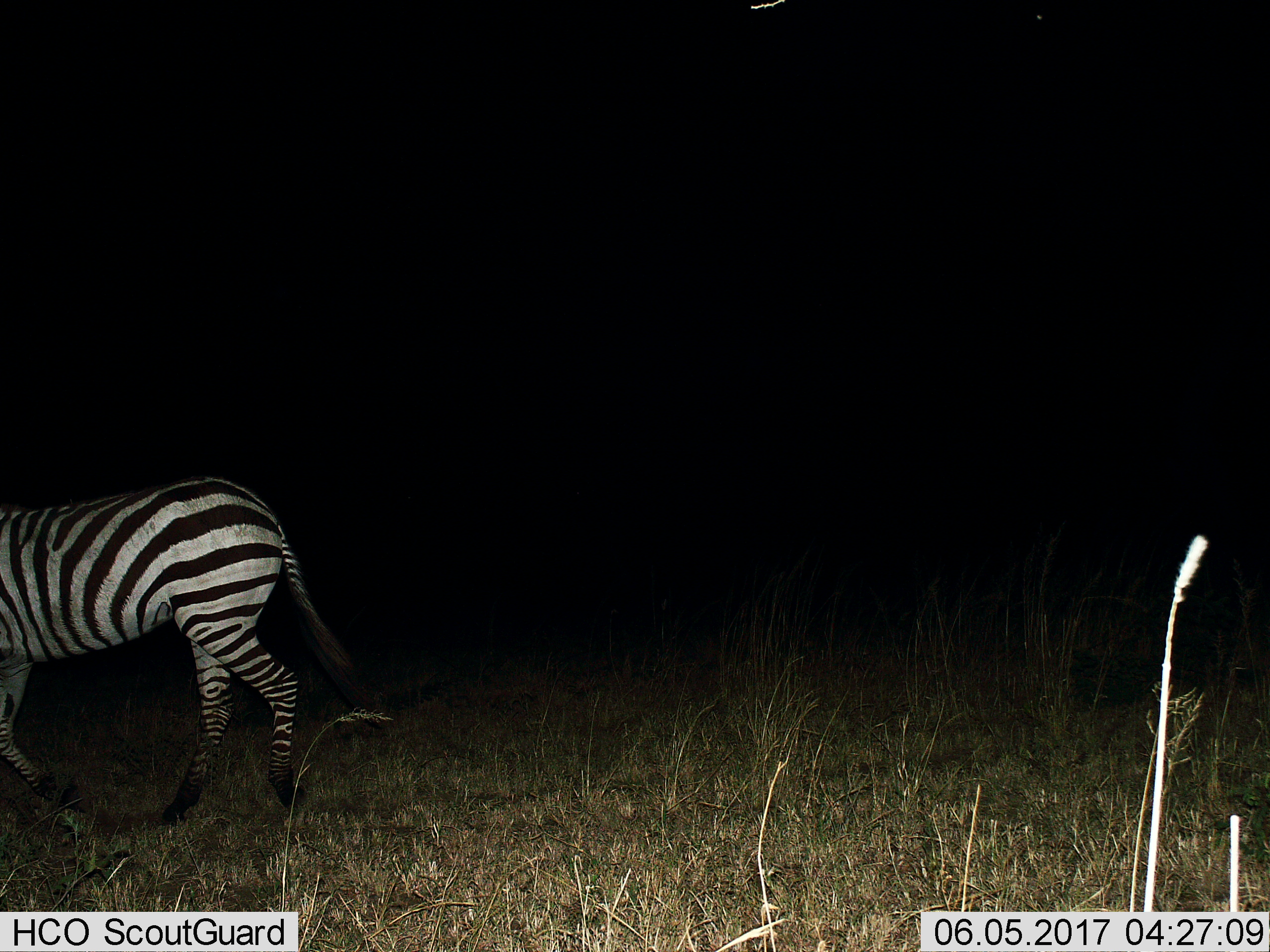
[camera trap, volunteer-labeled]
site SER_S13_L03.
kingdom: Animalia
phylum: Chordata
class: Mammalia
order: Perissodactyla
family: Equidae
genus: Equus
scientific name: Equus quagga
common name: plains zebra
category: zebraplains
Zebraplains (plains zebra) (Equus quagga), count 1. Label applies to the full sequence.